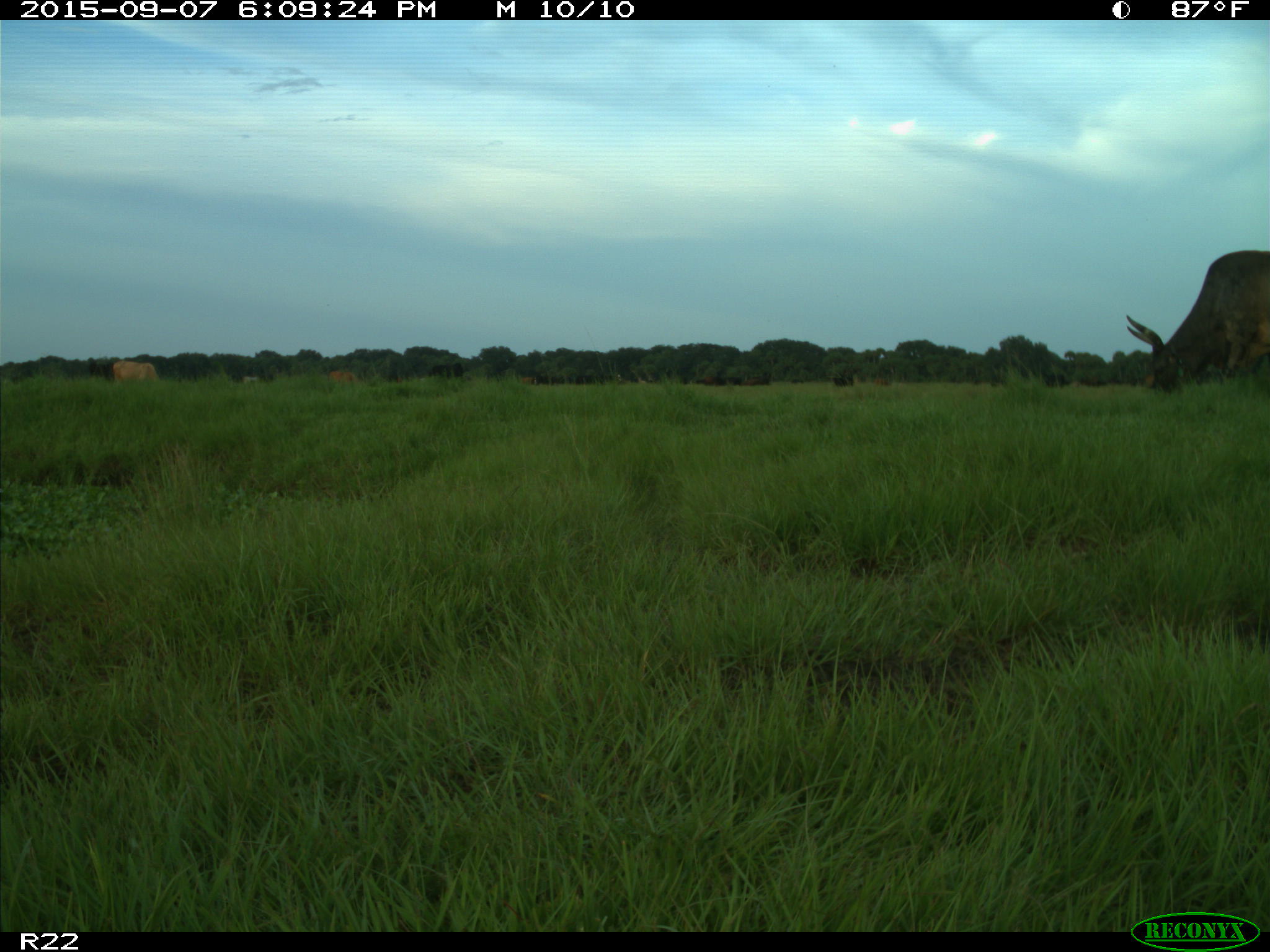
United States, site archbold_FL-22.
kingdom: Animalia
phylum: Chordata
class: Mammalia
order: Artiodactyla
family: Bovidae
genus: Bos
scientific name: Bos taurus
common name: domestic cow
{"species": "Bos taurus (domestic cow)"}